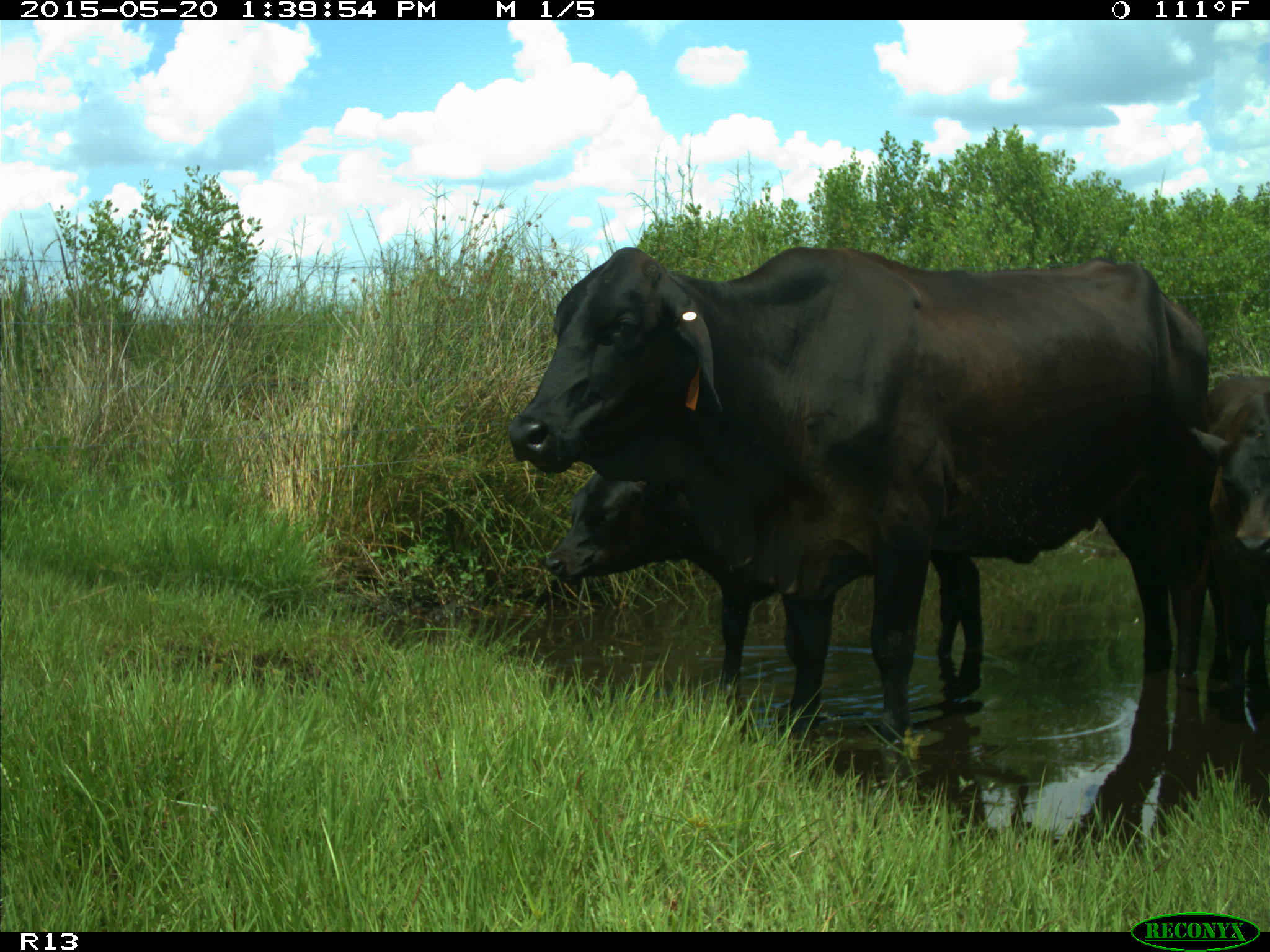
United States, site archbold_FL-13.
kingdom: Animalia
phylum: Chordata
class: Mammalia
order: Artiodactyla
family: Bovidae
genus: Bos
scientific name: Bos taurus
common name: domestic cow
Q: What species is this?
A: Bos taurus (domestic cow).